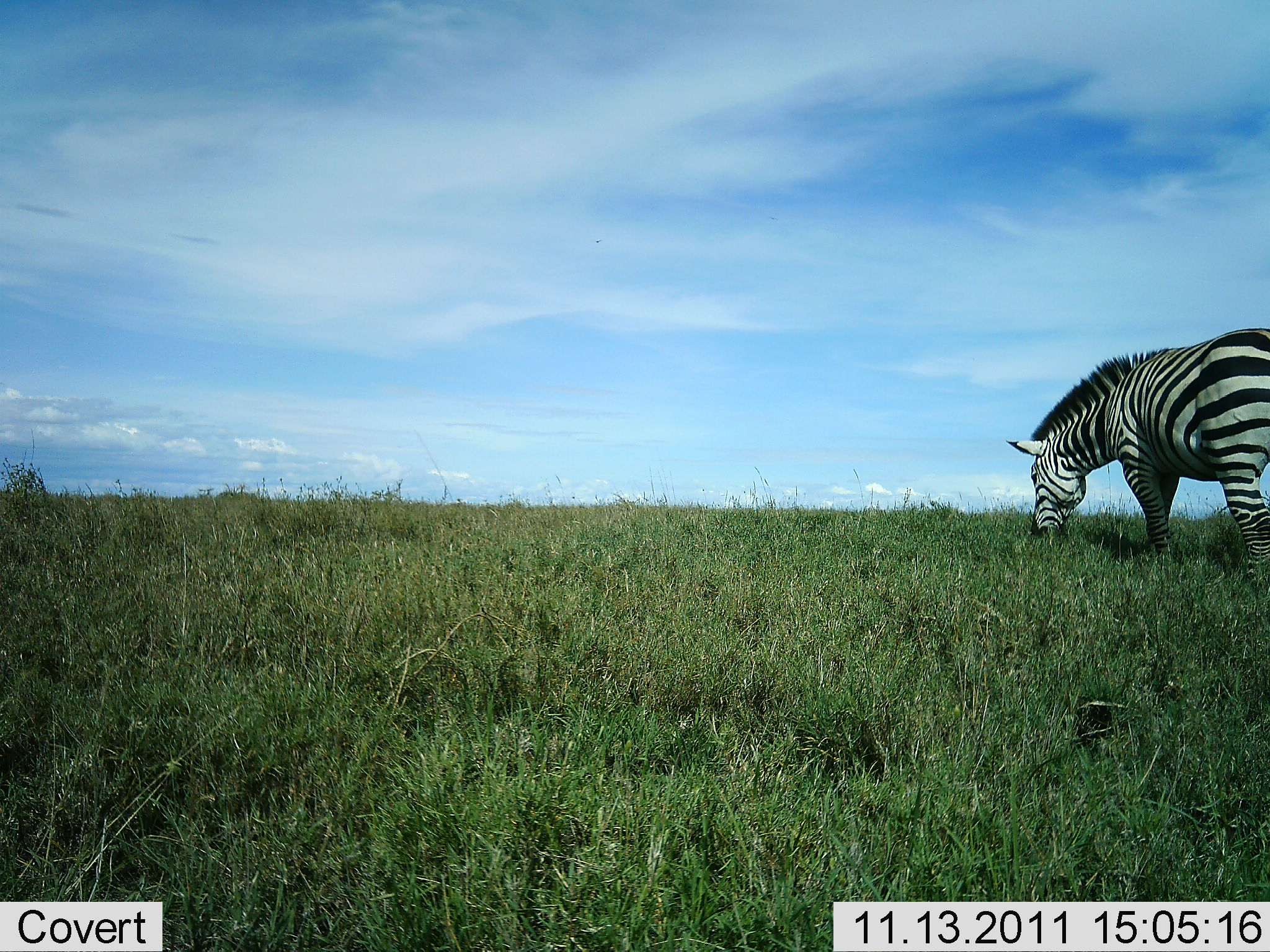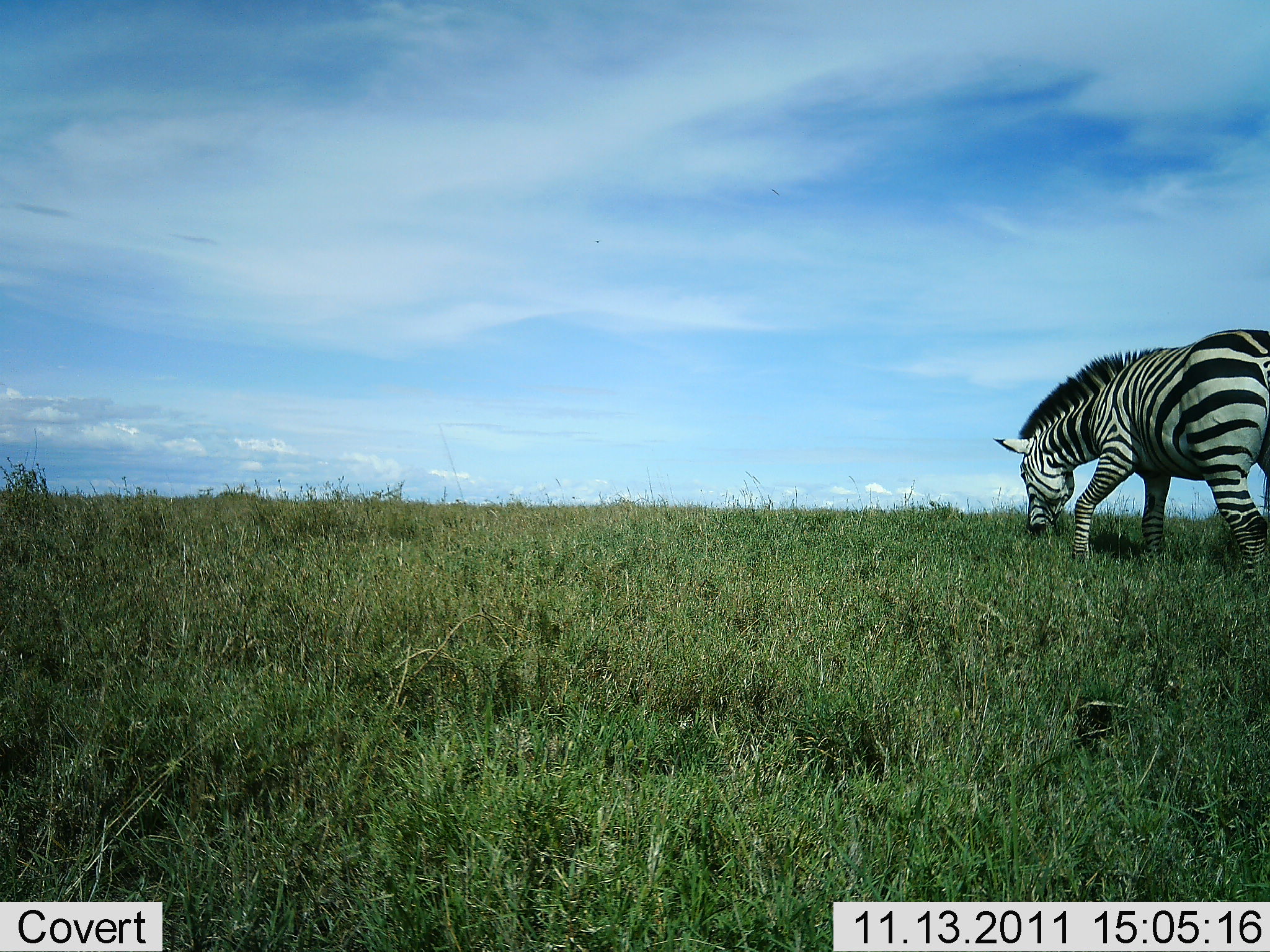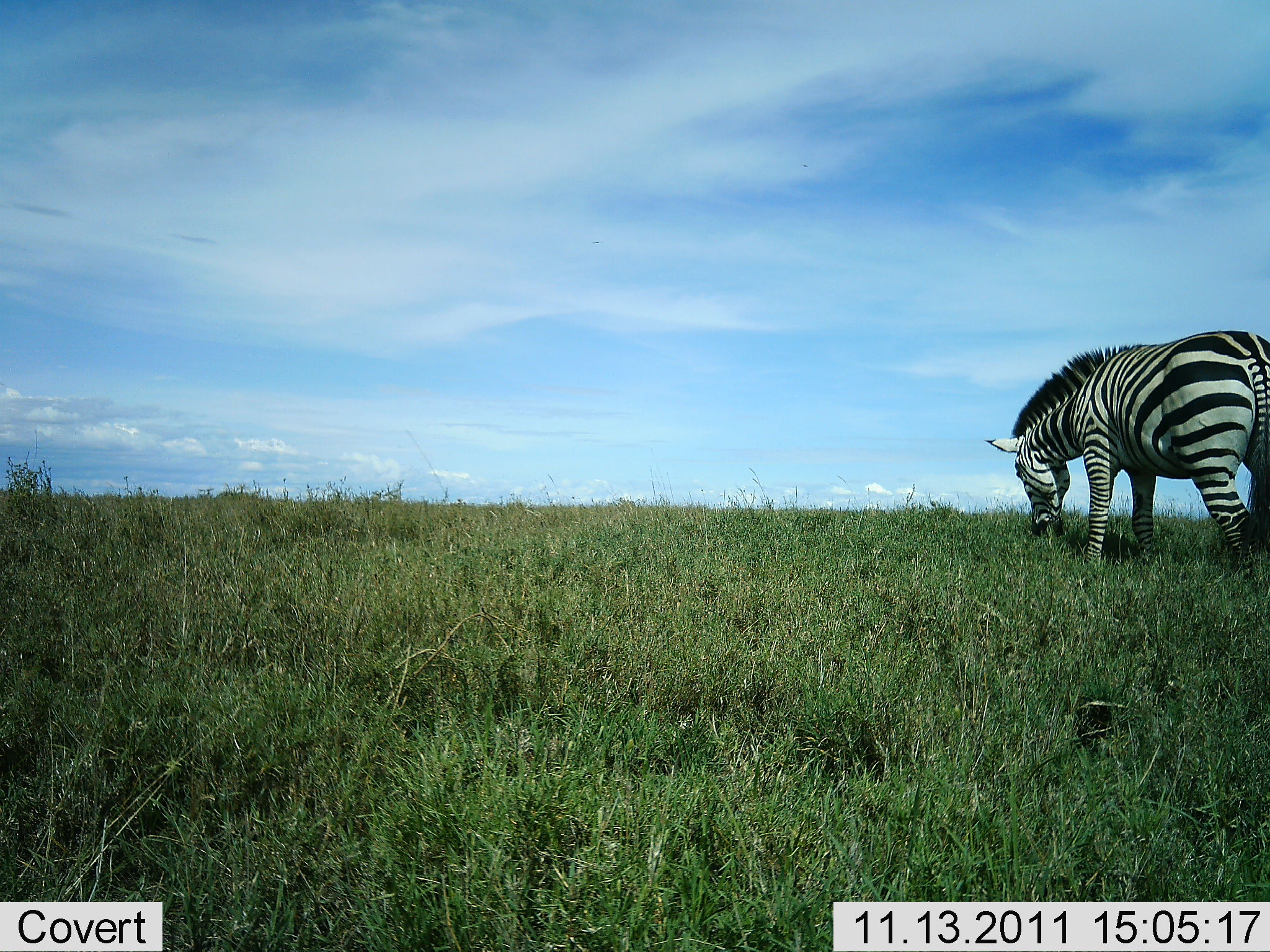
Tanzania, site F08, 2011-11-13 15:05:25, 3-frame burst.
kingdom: Animalia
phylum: Chordata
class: Mammalia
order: Perissodactyla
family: Equidae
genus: Equus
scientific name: Equus quagga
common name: plains zebra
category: zebra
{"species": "zebra (plains zebra) (Equus quagga)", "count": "1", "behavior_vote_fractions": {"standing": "0%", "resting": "0%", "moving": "0%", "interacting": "0%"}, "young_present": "0%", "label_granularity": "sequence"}